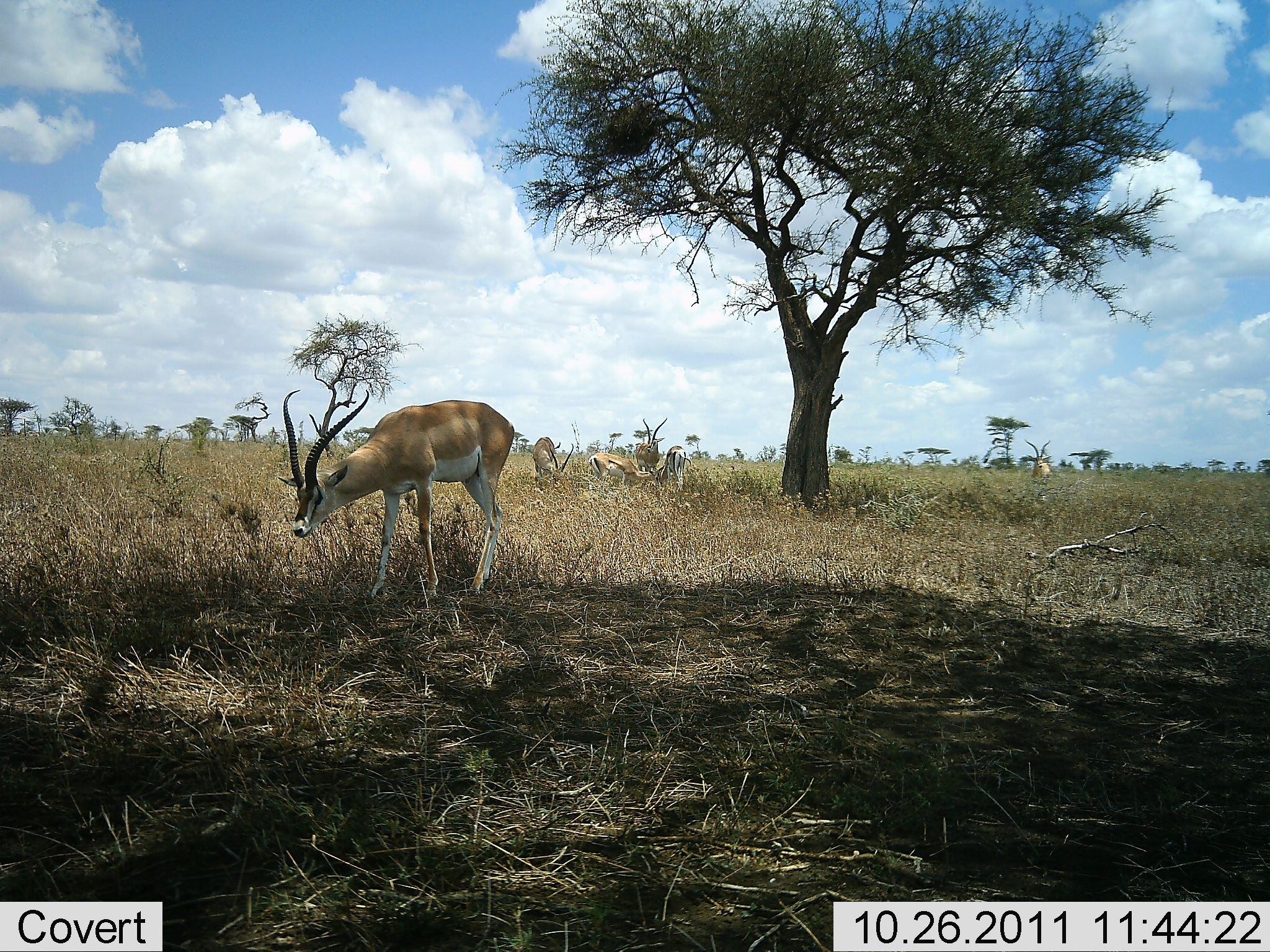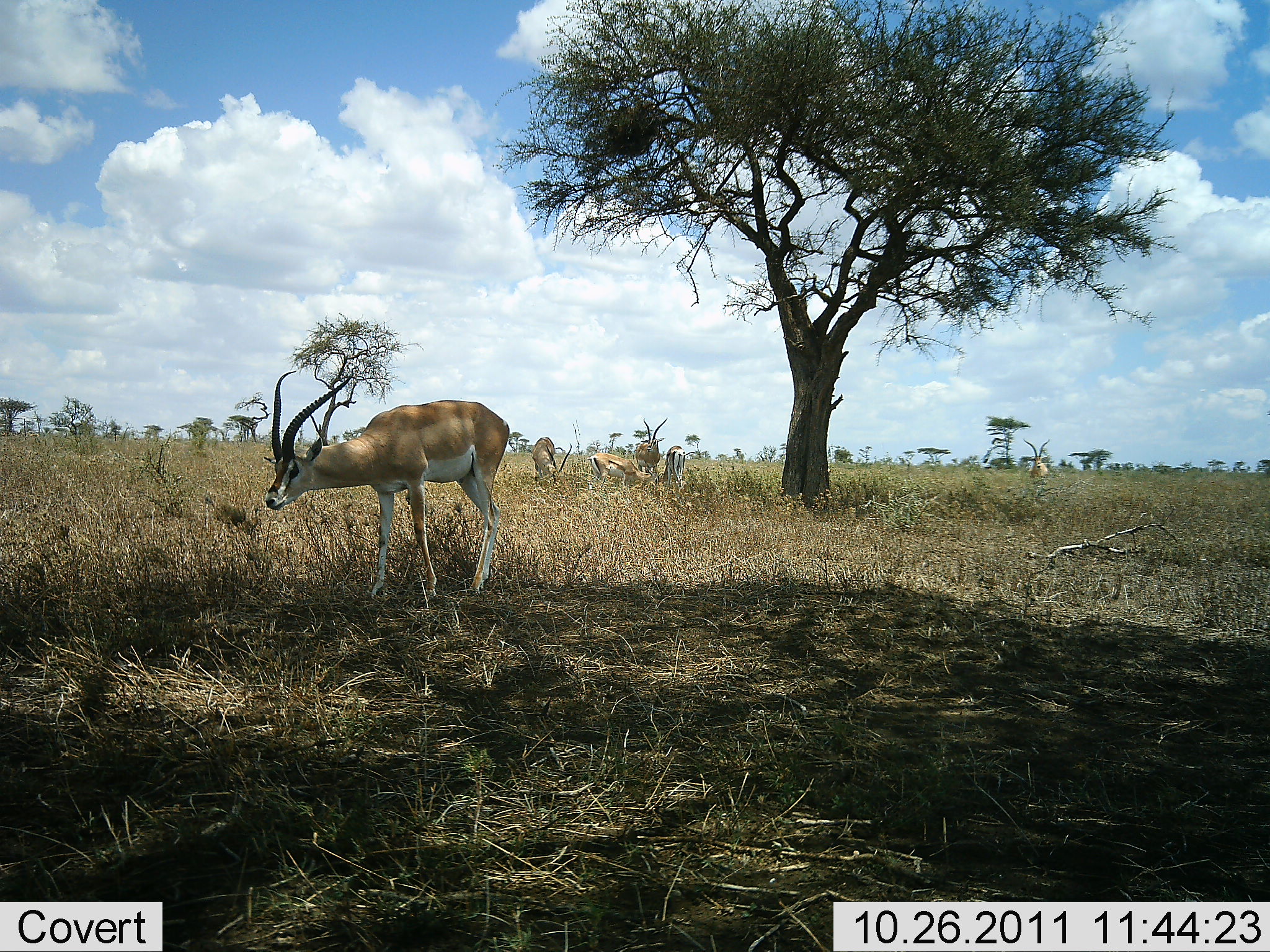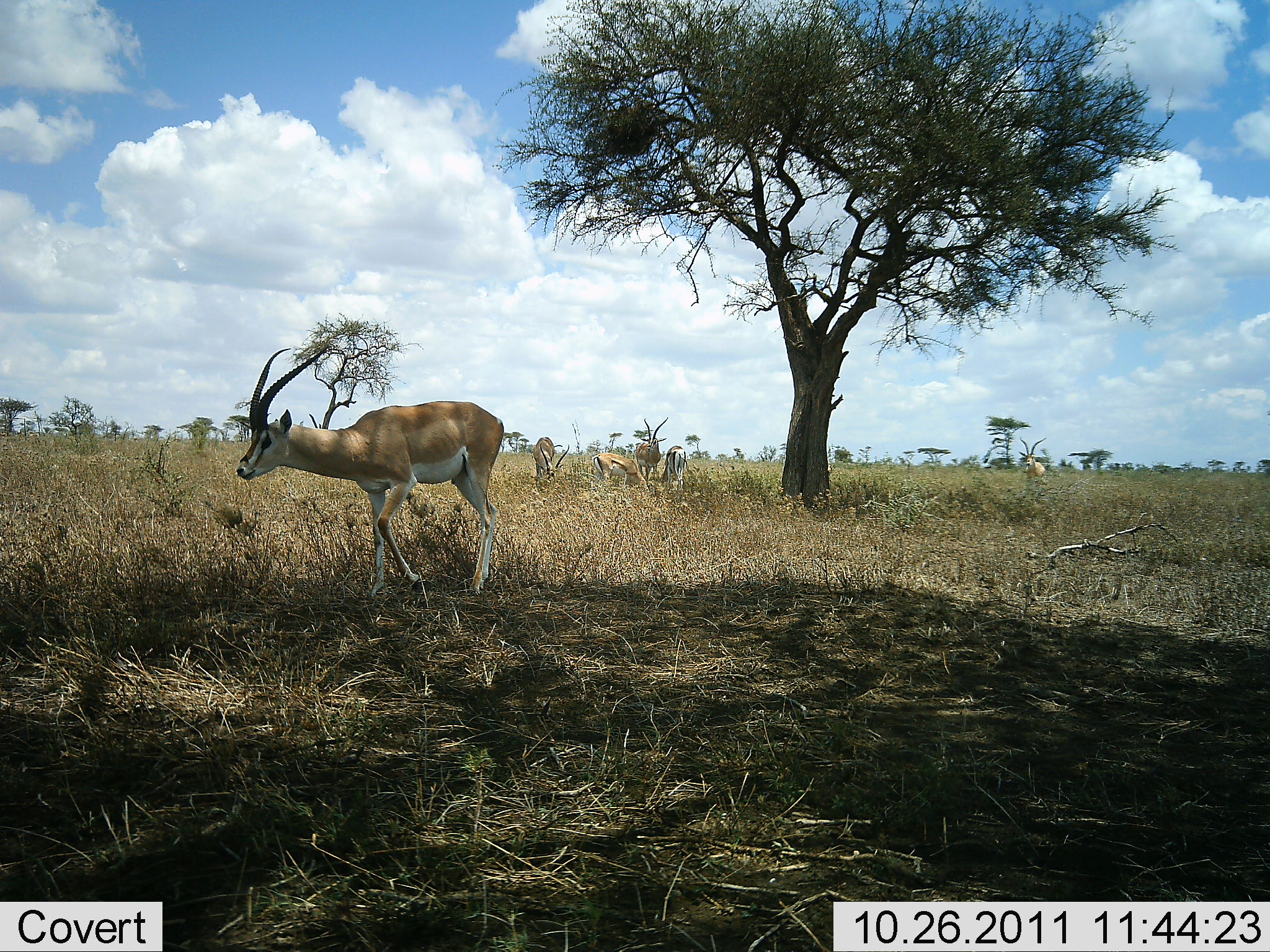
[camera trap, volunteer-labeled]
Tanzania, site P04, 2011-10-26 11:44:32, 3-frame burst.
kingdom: Animalia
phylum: Chordata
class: Mammalia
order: Artiodactyla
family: Bovidae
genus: Nanger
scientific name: Nanger granti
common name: grant's gazelle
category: gazellegrants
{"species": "gazellegrants (grant's gazelle) (Nanger granti)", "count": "5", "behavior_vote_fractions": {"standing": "38%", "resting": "15%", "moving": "8%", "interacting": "0%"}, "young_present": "0%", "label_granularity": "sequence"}